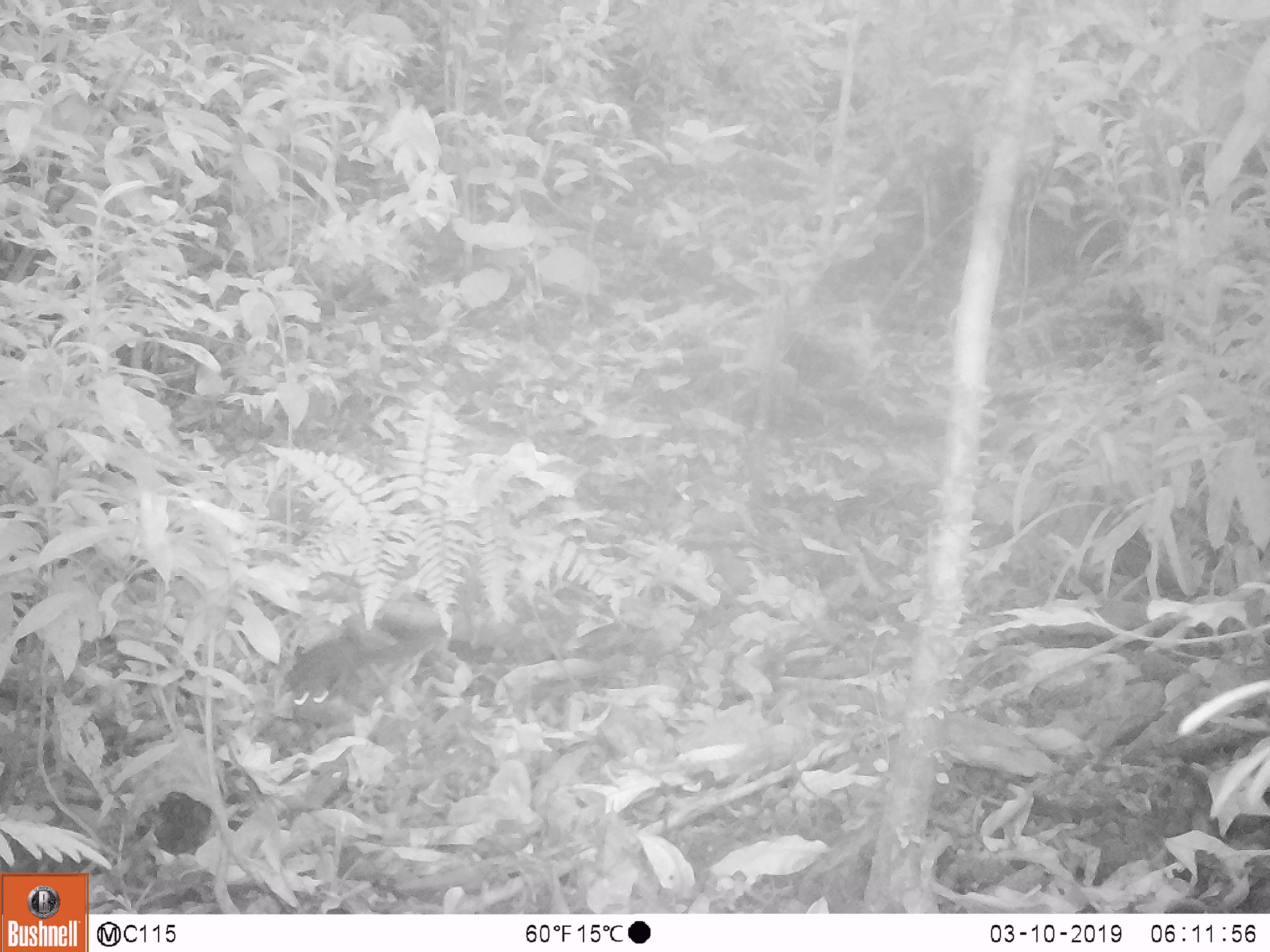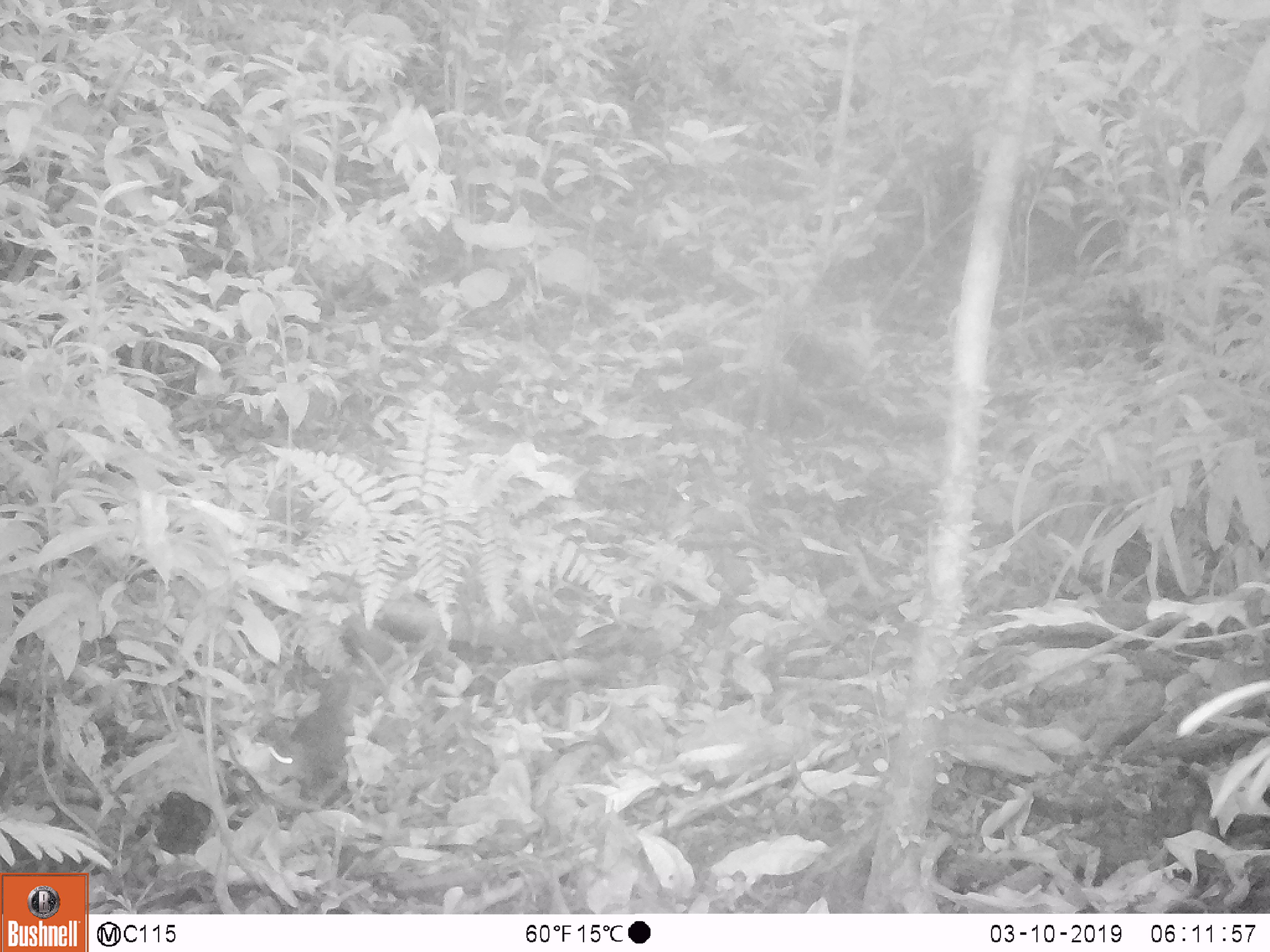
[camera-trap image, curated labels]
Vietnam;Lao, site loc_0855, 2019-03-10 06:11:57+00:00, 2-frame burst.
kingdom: Animalia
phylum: Chordata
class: Mammalia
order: Rodentia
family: Sciuridae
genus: Dremomys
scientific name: Dremomys rufigenis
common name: red-cheeked squirrel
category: red cheeked squirrel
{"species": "red cheeked squirrel (red-cheeked squirrel) (Dremomys rufigenis)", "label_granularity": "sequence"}